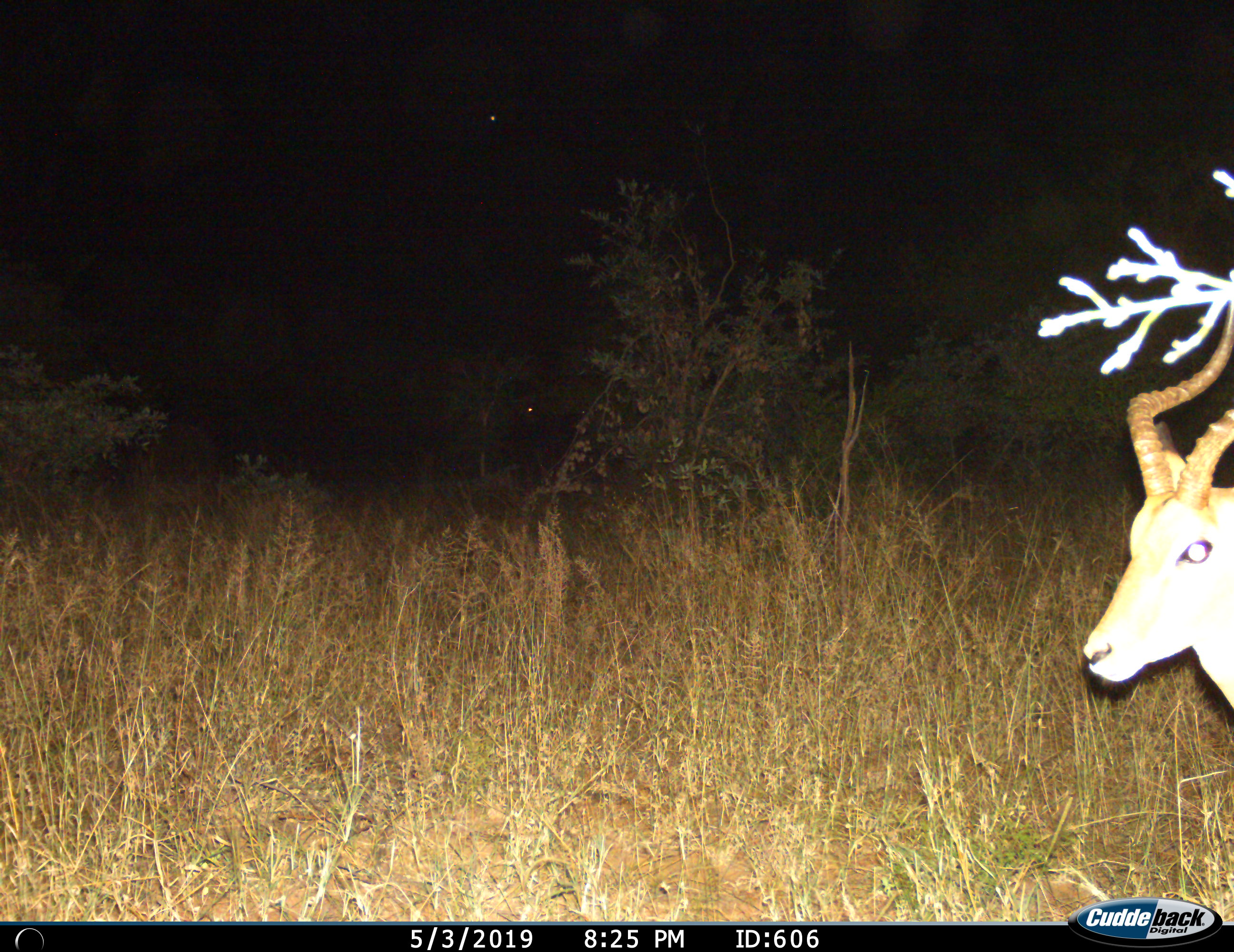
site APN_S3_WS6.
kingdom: Animalia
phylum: Chordata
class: Mammalia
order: Artiodactyla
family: Bovidae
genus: Aepyceros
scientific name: Aepyceros melampus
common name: impala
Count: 1.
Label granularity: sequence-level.